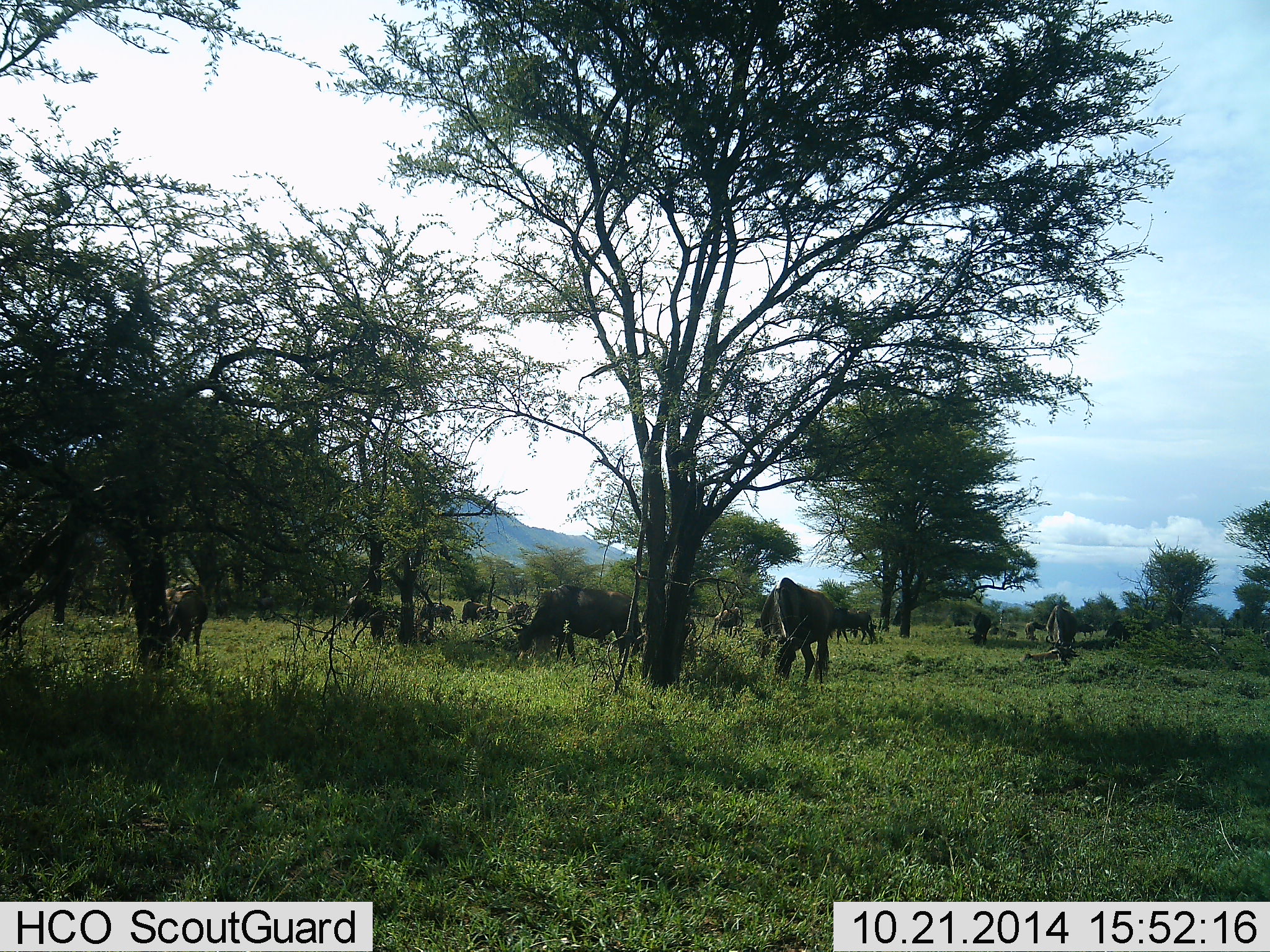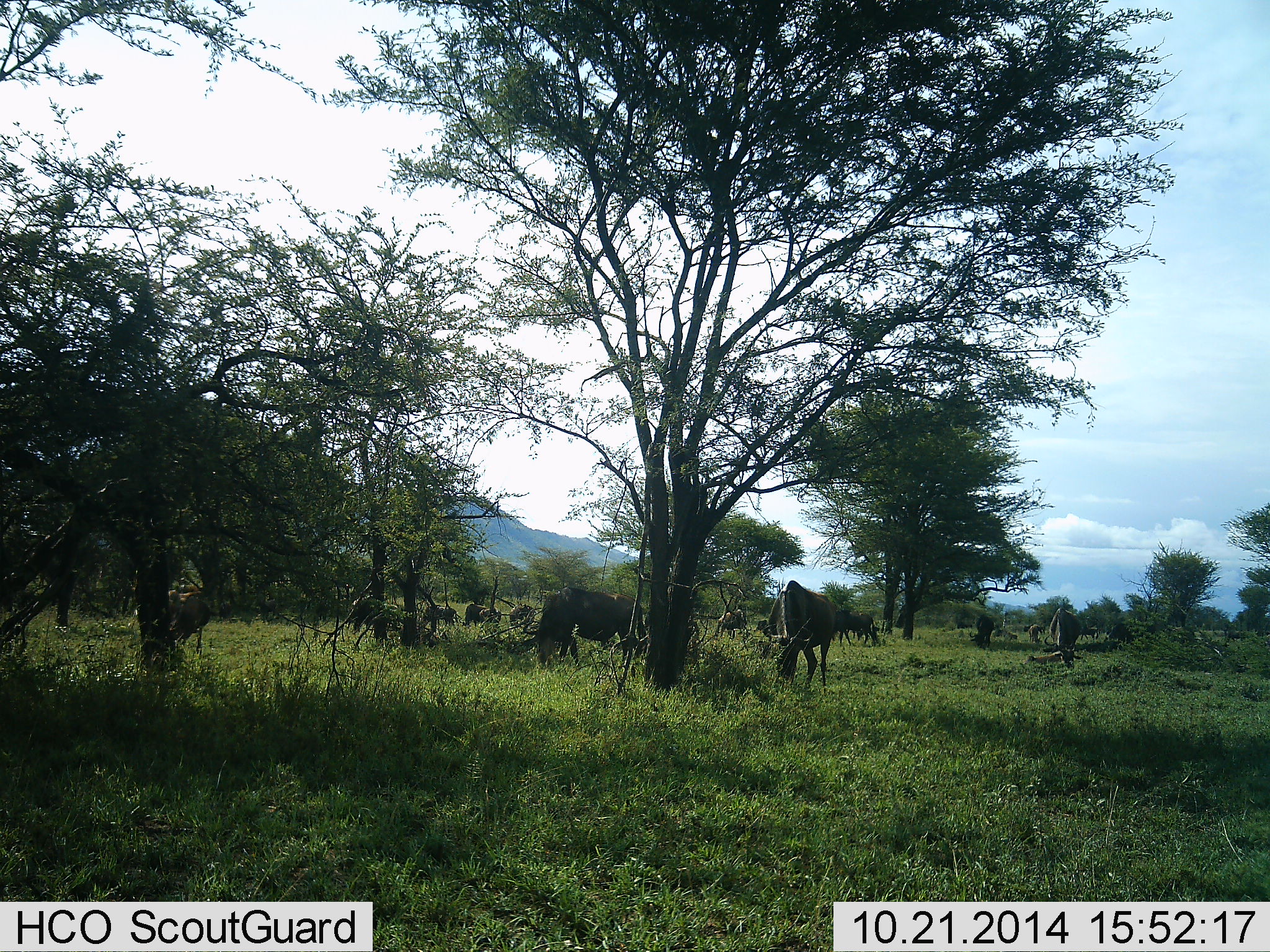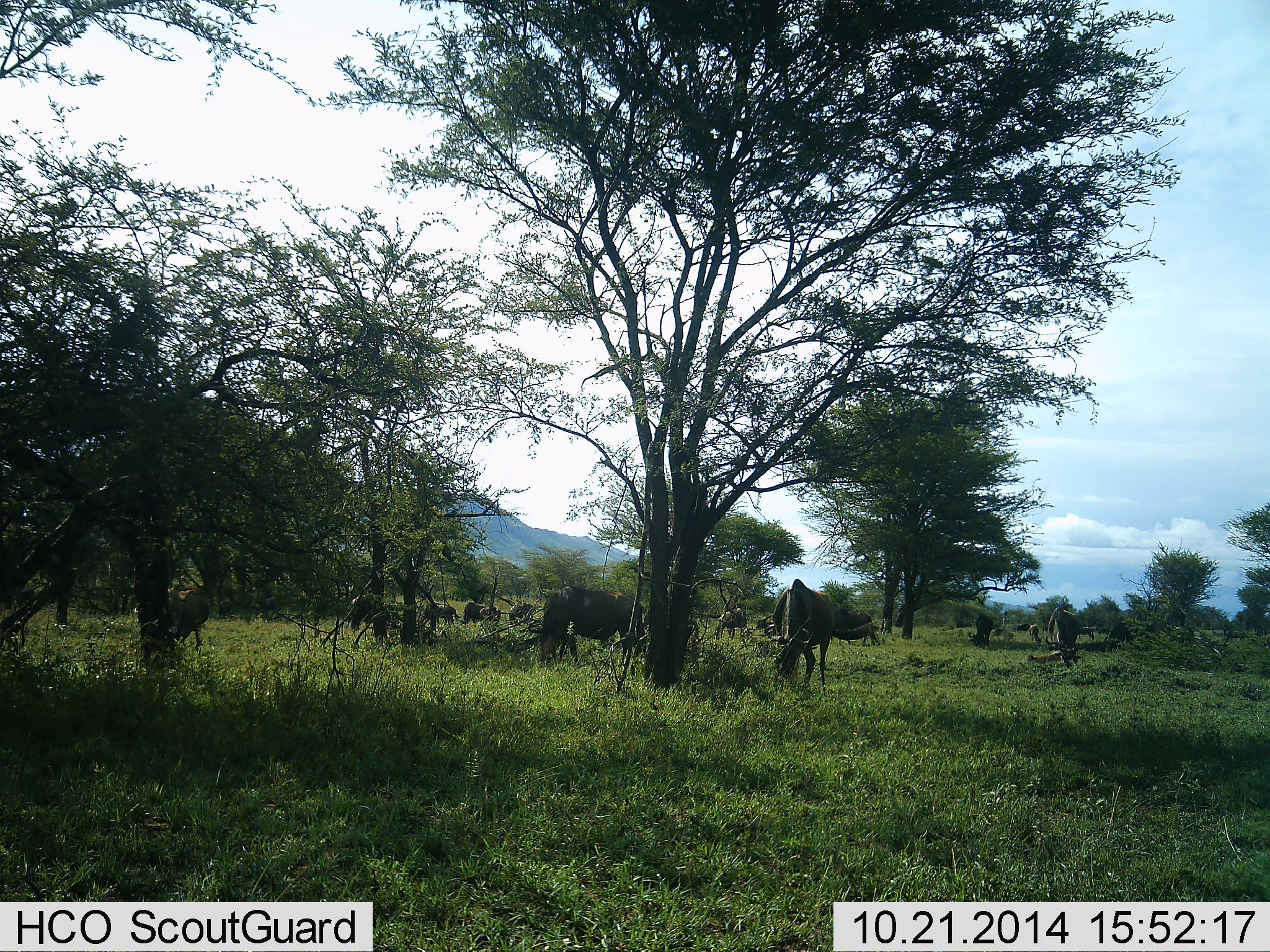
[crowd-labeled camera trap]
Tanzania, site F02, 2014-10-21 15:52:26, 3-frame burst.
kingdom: Animalia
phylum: Chordata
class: Mammalia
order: Artiodactyla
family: Bovidae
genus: Connochaetes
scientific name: Connochaetes taurinus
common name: blue wildebeest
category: wildebeest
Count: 11-50.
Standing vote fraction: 50%.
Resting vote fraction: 0%.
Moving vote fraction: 30%.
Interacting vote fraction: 0%.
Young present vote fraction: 0%.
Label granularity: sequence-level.